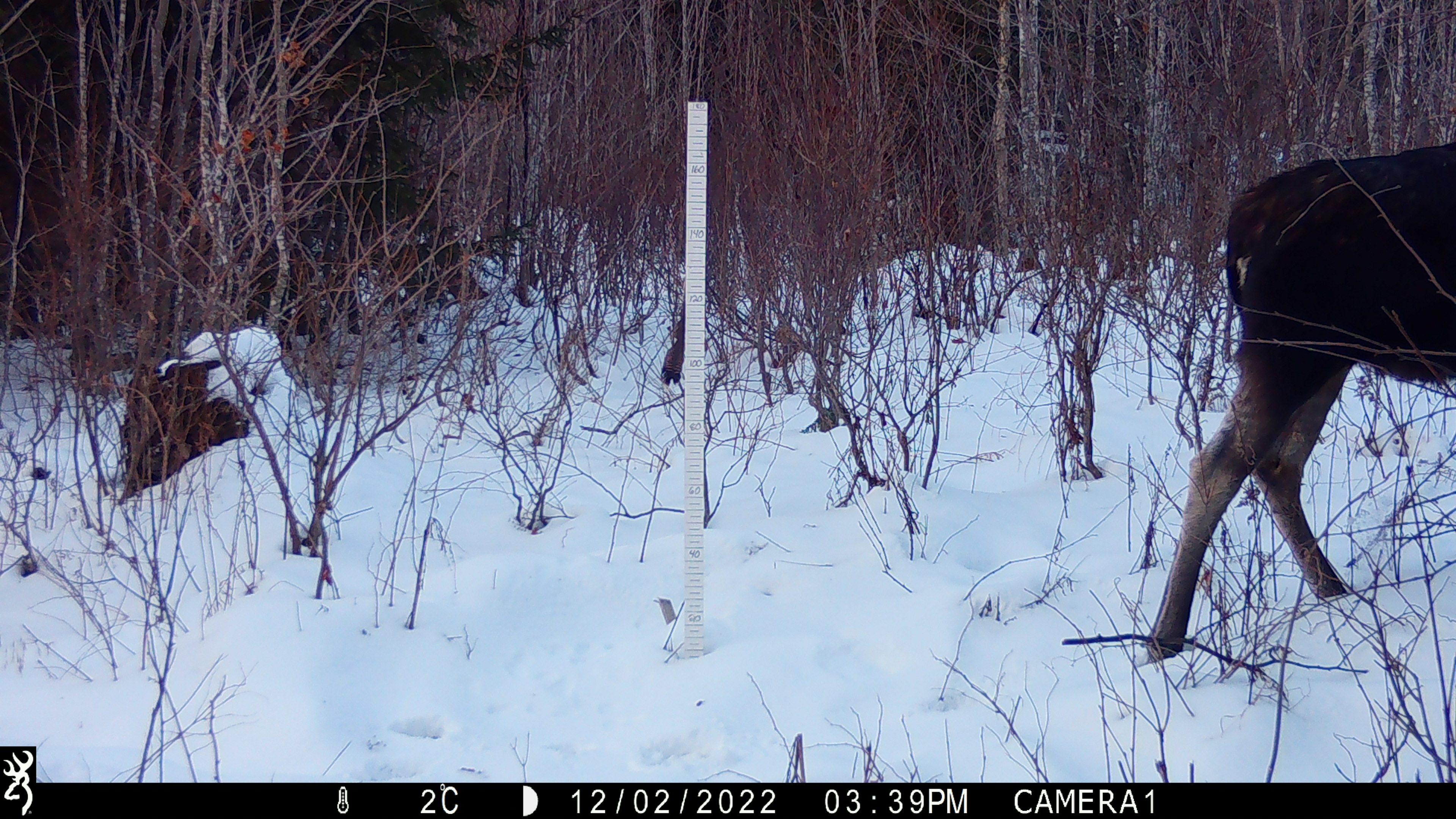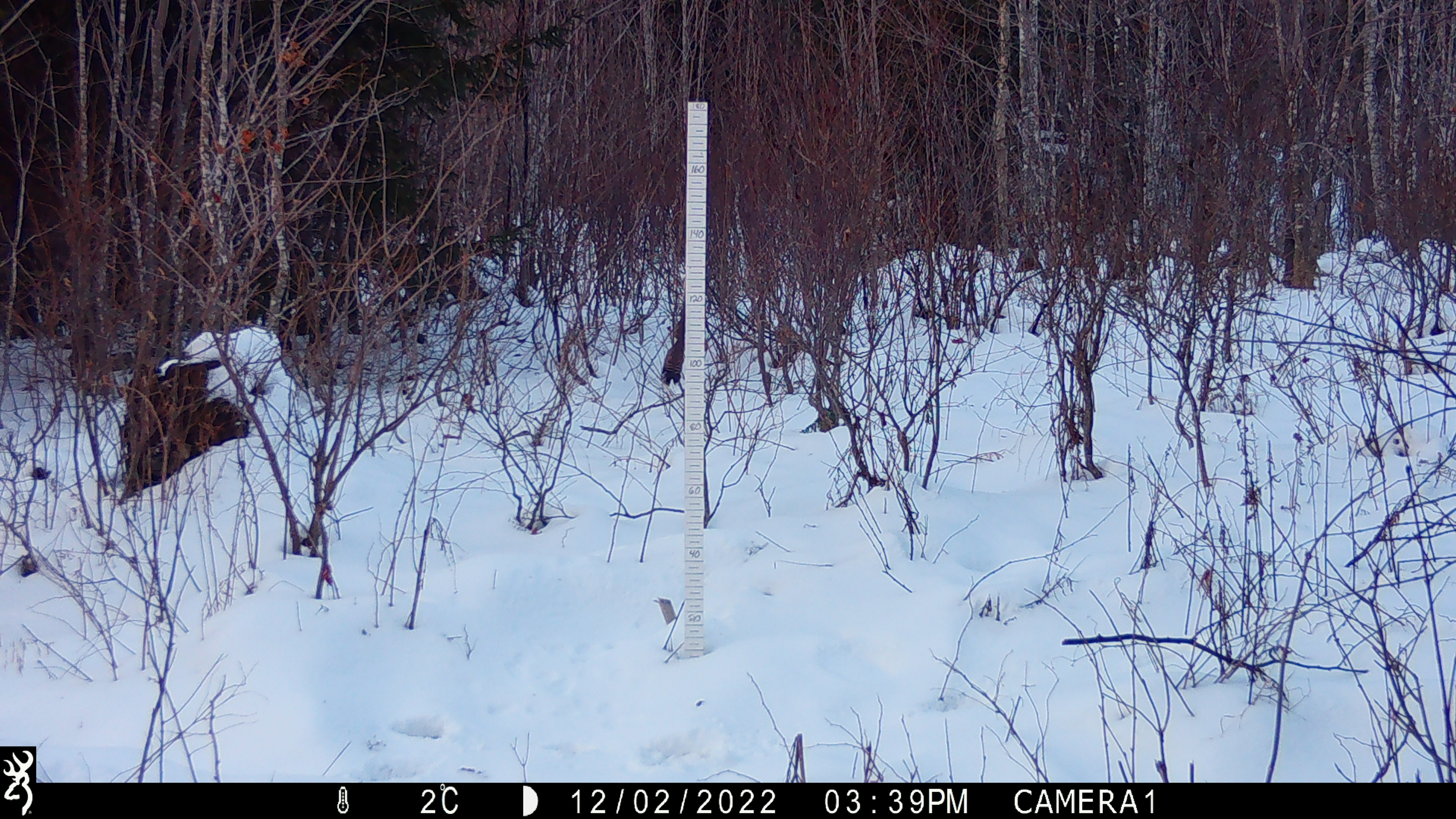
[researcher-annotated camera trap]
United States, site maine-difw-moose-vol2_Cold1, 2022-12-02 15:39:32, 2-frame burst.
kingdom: Animalia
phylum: Chordata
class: Mammalia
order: Artiodactyla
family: Cervidae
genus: Alces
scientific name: Alces alces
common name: moose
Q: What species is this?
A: Moose (Alces alces).